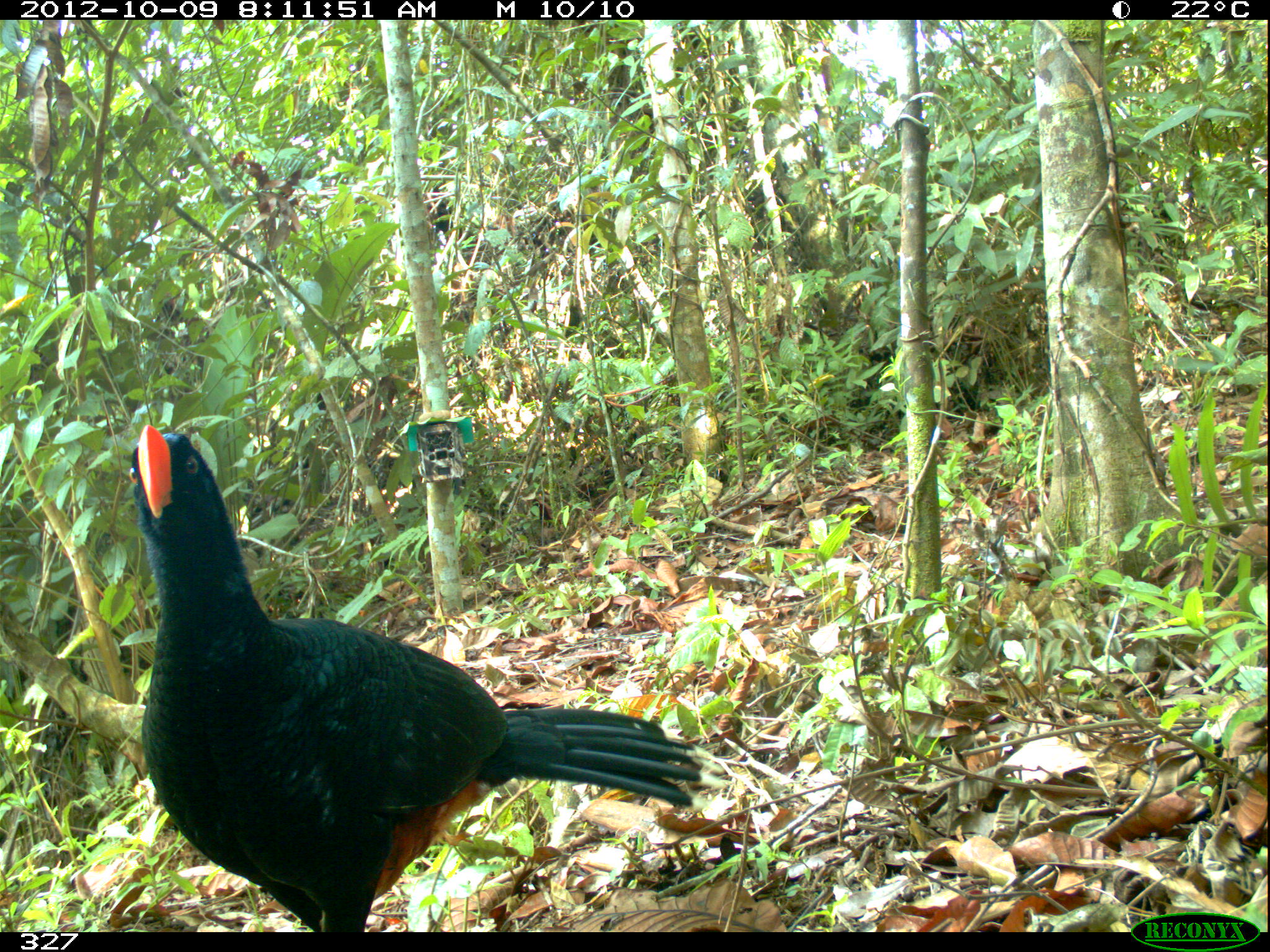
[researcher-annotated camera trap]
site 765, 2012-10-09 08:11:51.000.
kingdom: Animalia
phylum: Chordata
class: Aves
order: Galliformes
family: Cracidae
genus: Mitu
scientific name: Mitu tuberosum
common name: razor-billed curassow